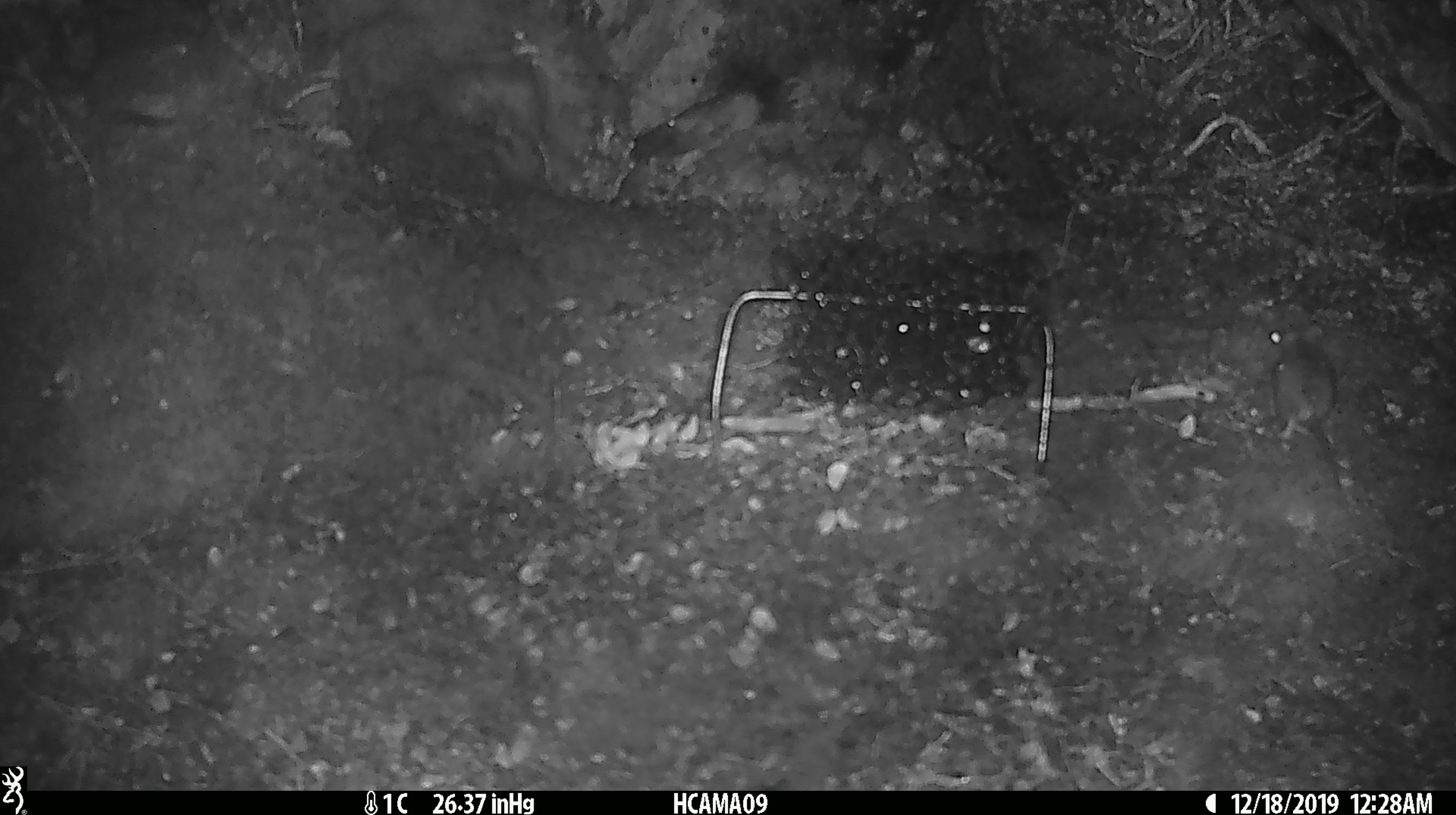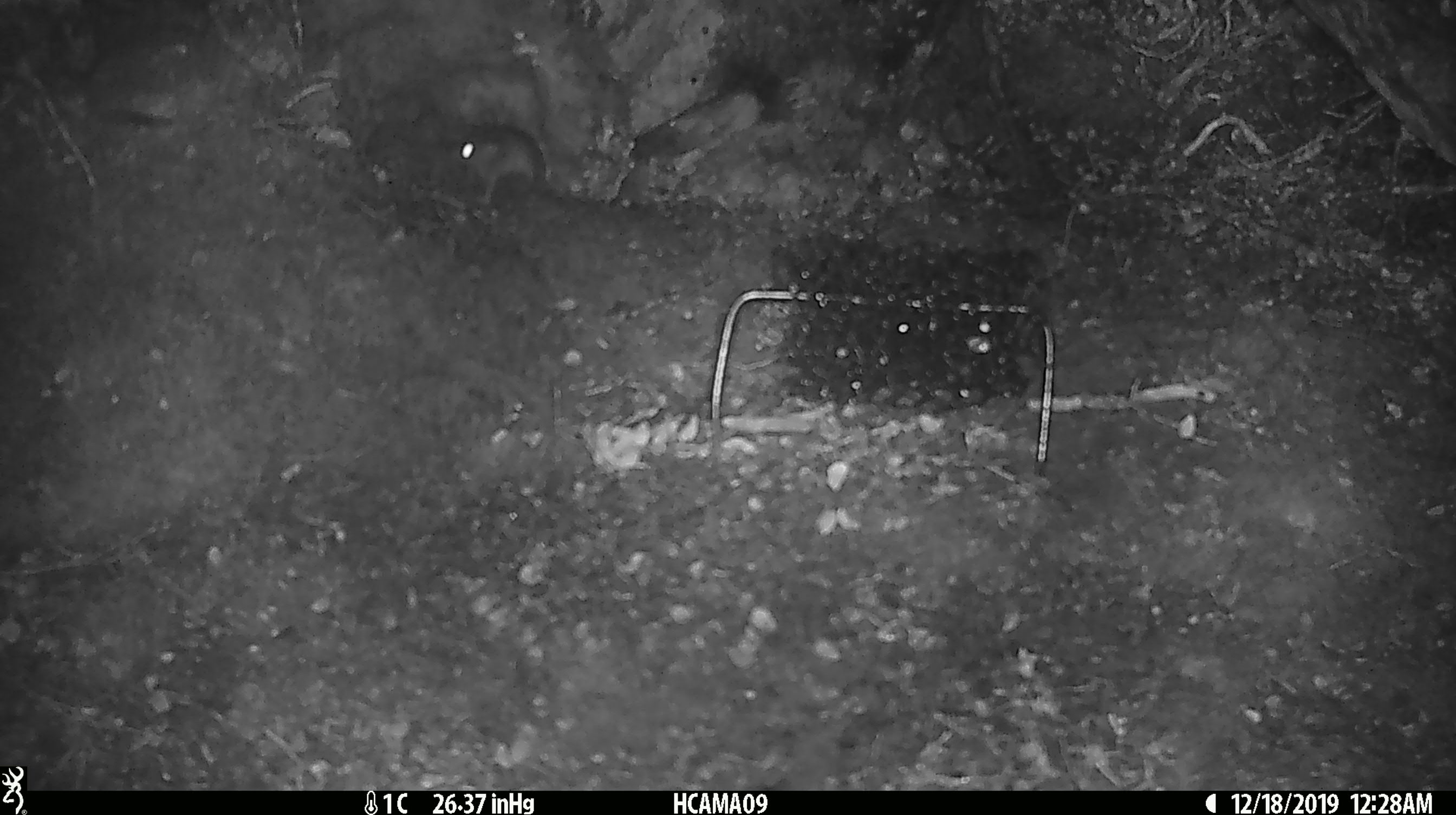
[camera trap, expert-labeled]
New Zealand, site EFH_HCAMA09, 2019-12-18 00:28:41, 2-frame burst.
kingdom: Animalia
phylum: Chordata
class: Mammalia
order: Rodentia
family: Muridae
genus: Mus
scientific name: Mus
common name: mouse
Mouse (Mus).